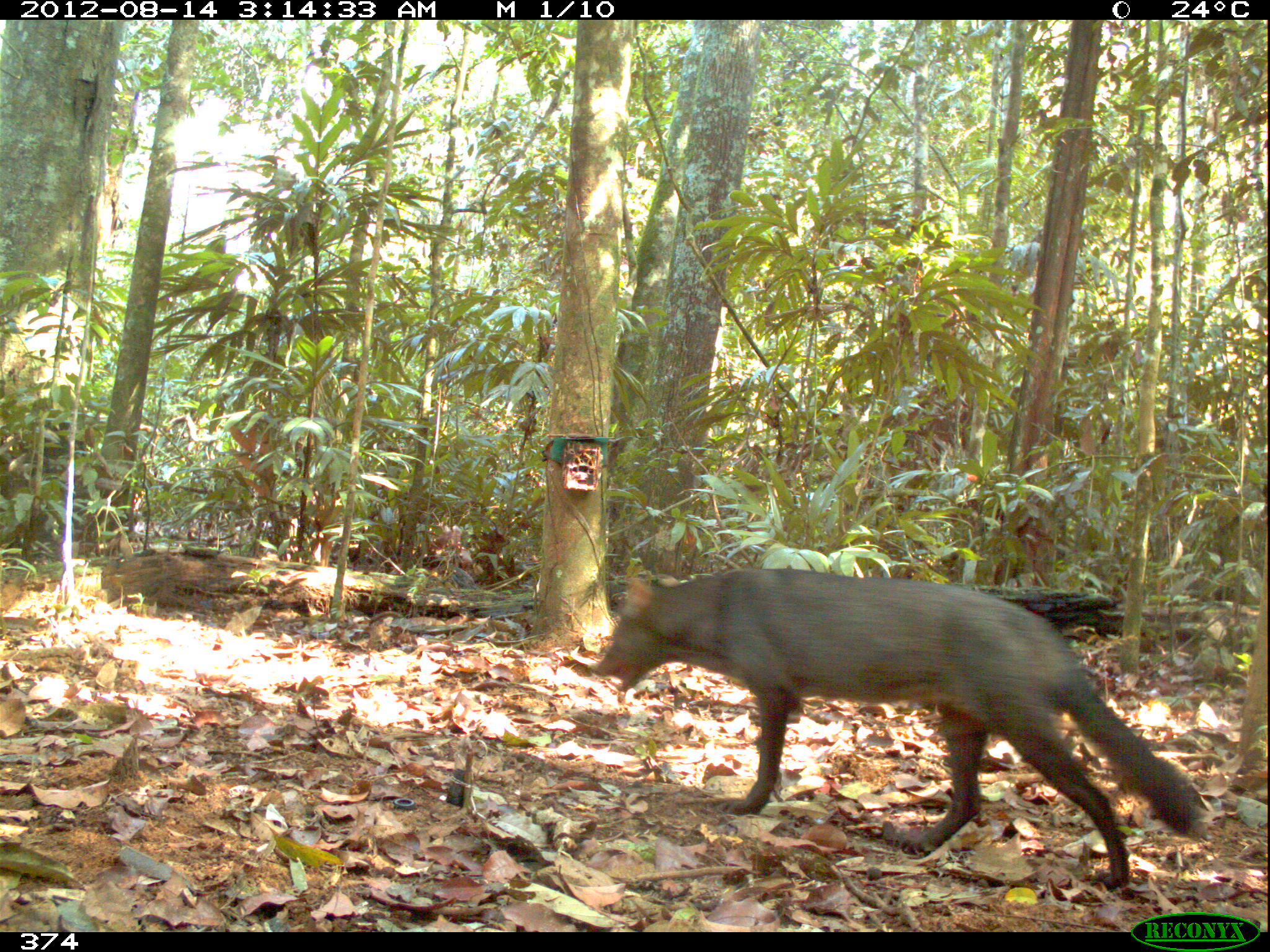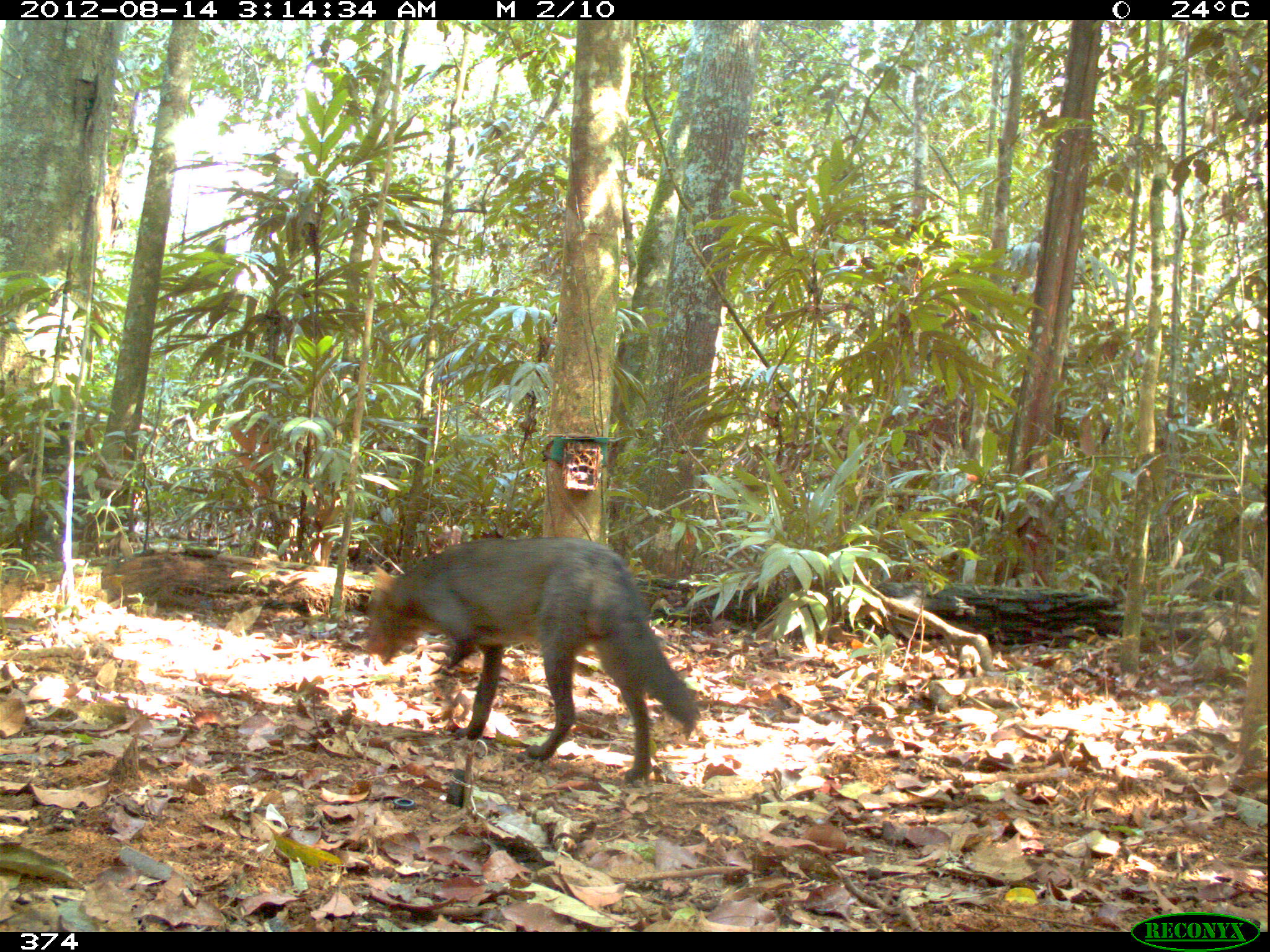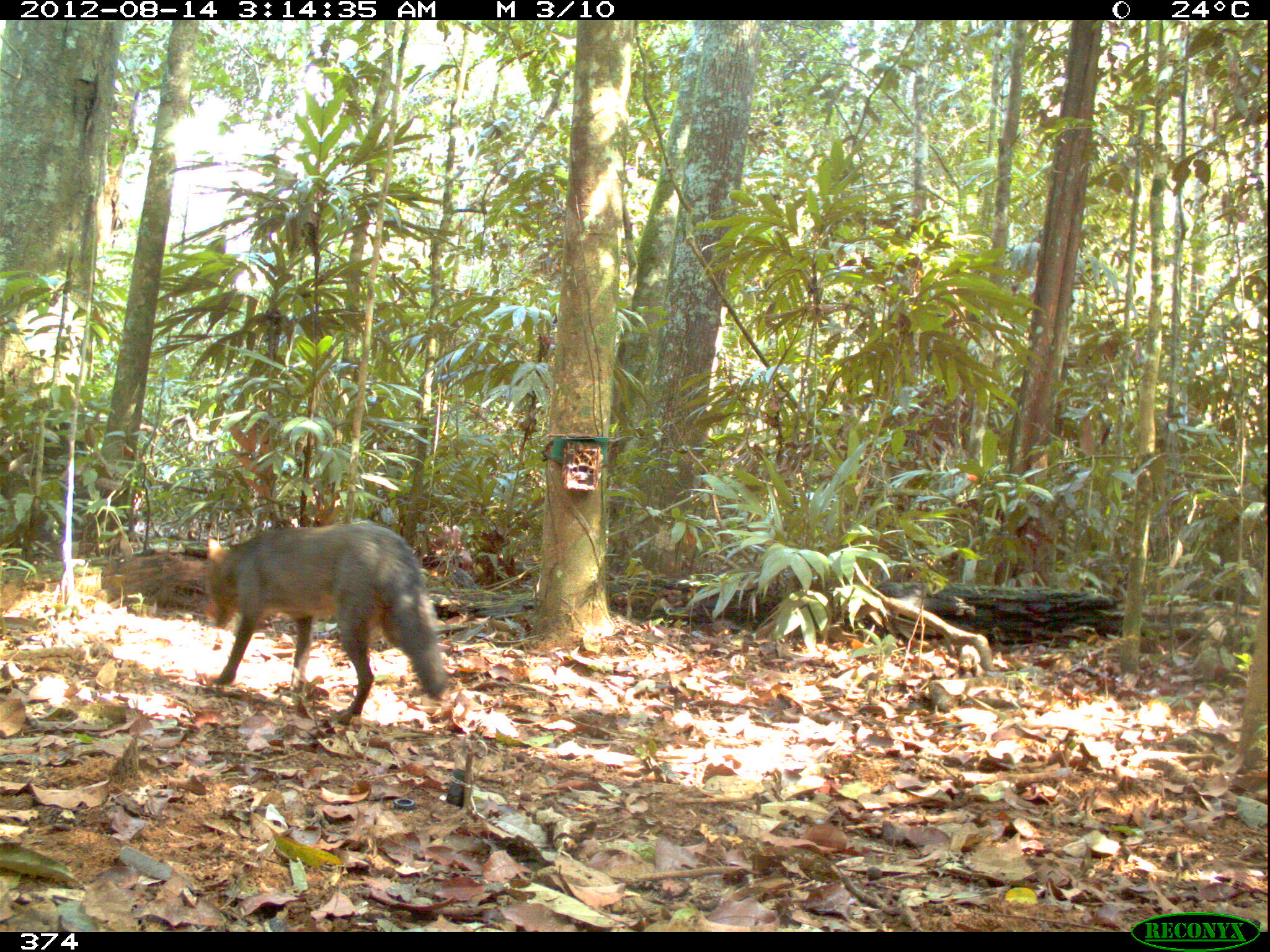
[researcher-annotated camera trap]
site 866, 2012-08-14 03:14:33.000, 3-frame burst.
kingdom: Animalia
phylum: Chordata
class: Mammalia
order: Carnivora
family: Canidae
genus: Atelocynus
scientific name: Atelocynus microtis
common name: short-eared dog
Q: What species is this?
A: Atelocynus microtis (short-eared dog).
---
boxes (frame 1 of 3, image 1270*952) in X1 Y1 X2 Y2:
atelocynus microtis: 589 563 1198 890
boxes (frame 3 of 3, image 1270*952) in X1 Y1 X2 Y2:
atelocynus microtis: 200 521 446 726